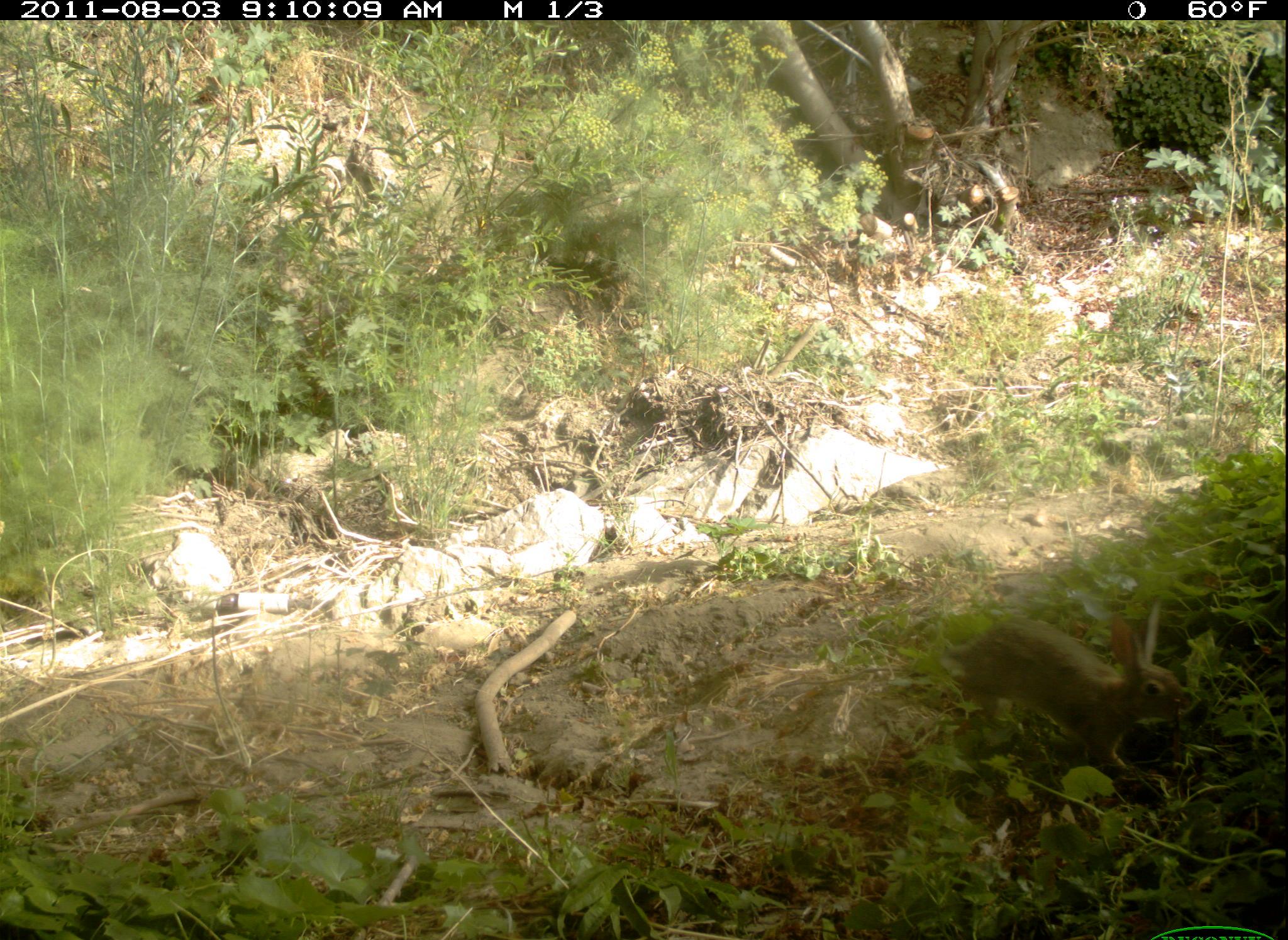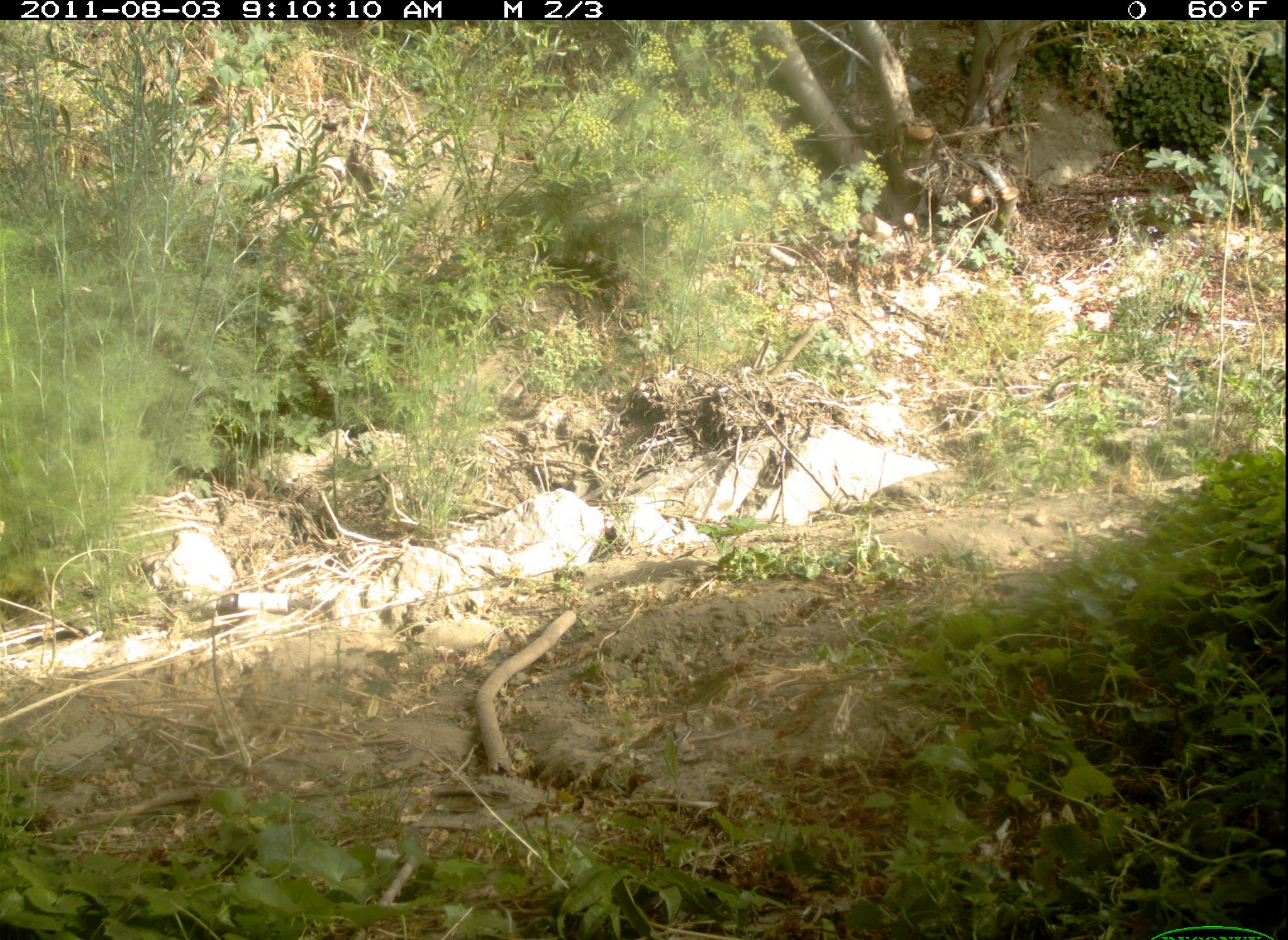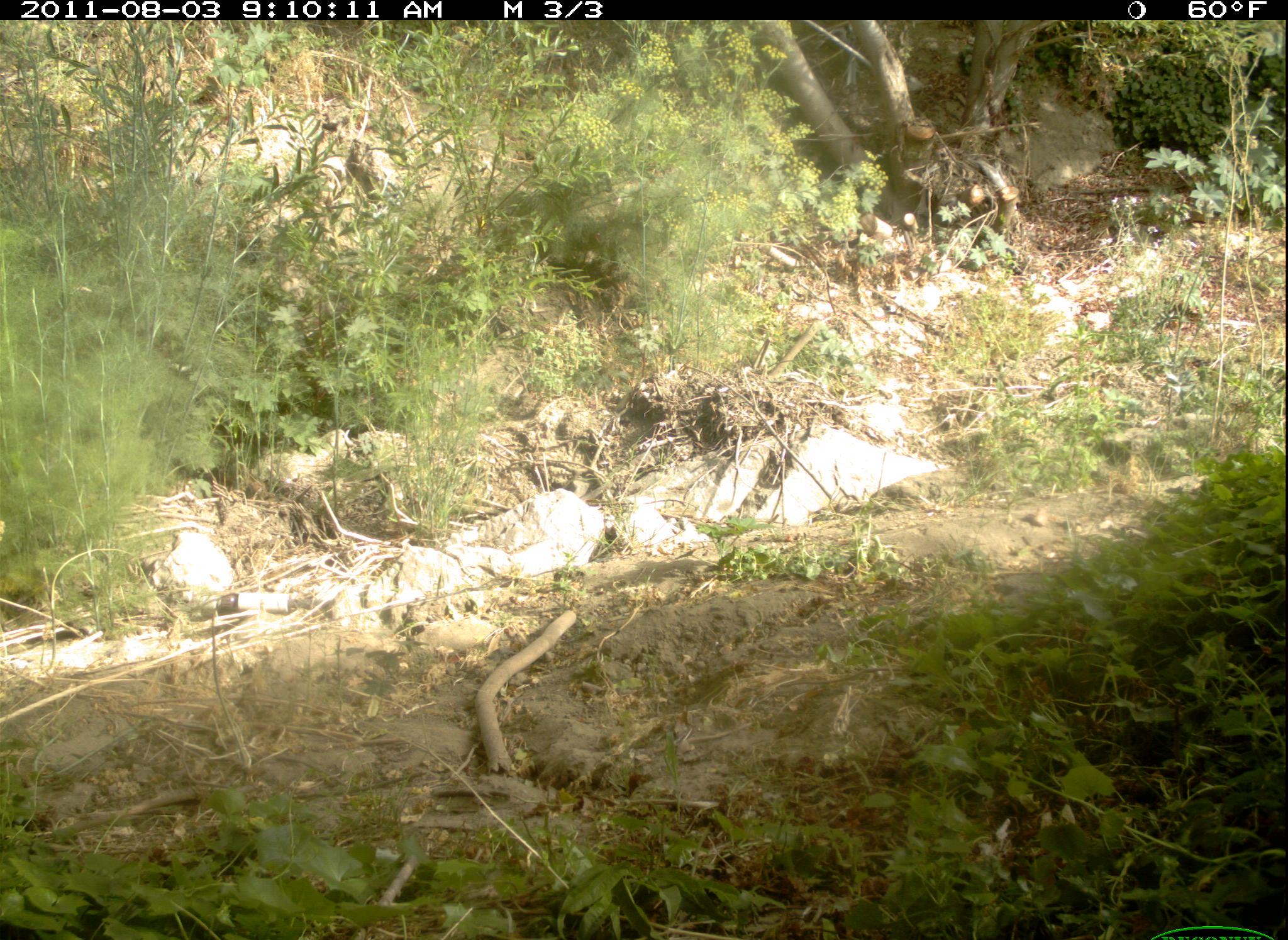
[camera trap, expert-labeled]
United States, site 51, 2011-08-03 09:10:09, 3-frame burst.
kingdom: Animalia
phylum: Chordata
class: Mammalia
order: Lagomorpha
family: Leporidae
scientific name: Leporidae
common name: rabbits and hares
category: rabbit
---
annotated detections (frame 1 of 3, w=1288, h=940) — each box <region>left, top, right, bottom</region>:
rabbit: <region>939, 590, 1198, 796</region>